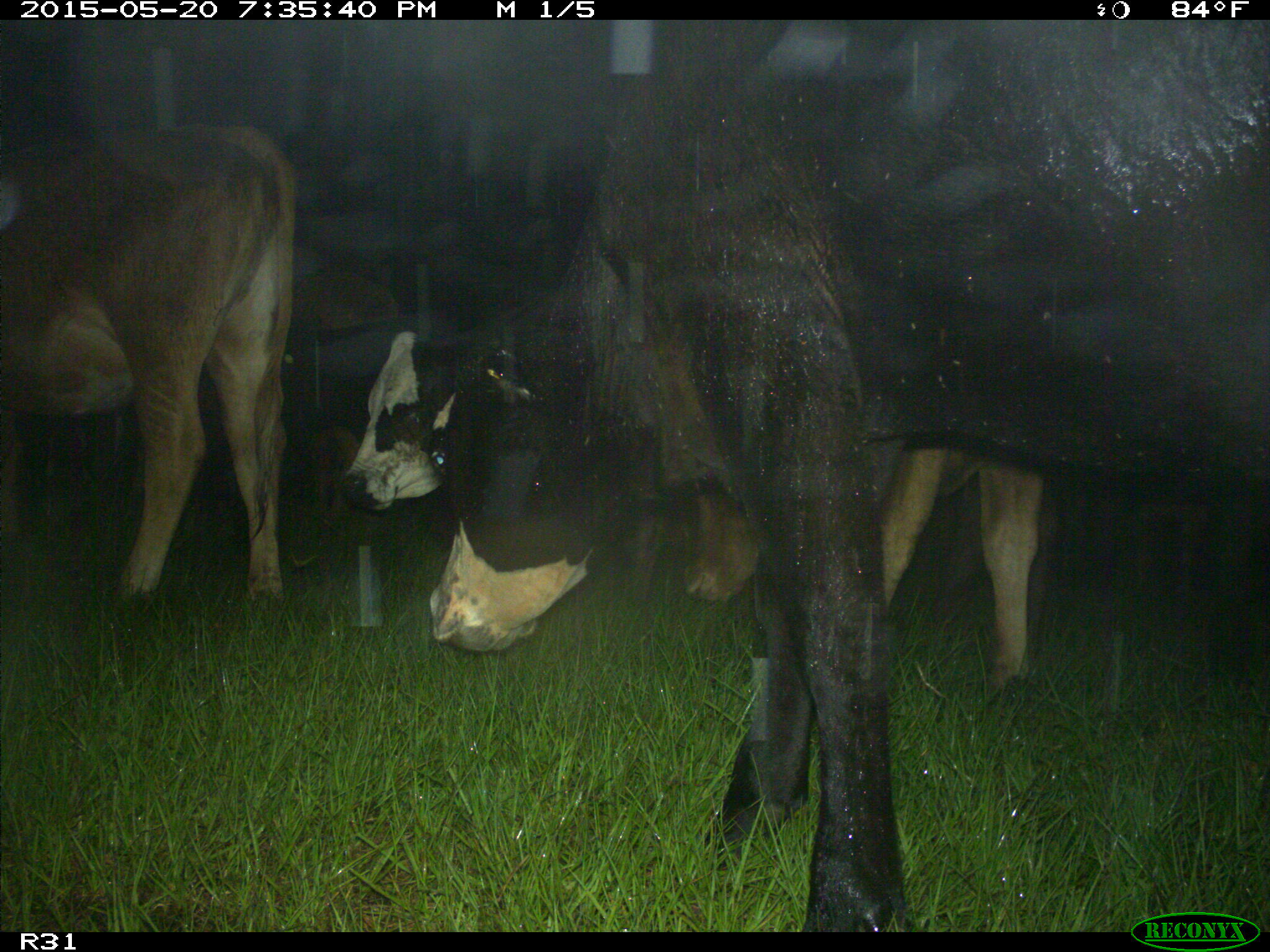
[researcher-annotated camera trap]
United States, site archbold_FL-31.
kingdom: Animalia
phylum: Chordata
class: Mammalia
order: Artiodactyla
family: Bovidae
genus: Bos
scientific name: Bos taurus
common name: domestic cow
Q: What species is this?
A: Bos taurus (domestic cow).